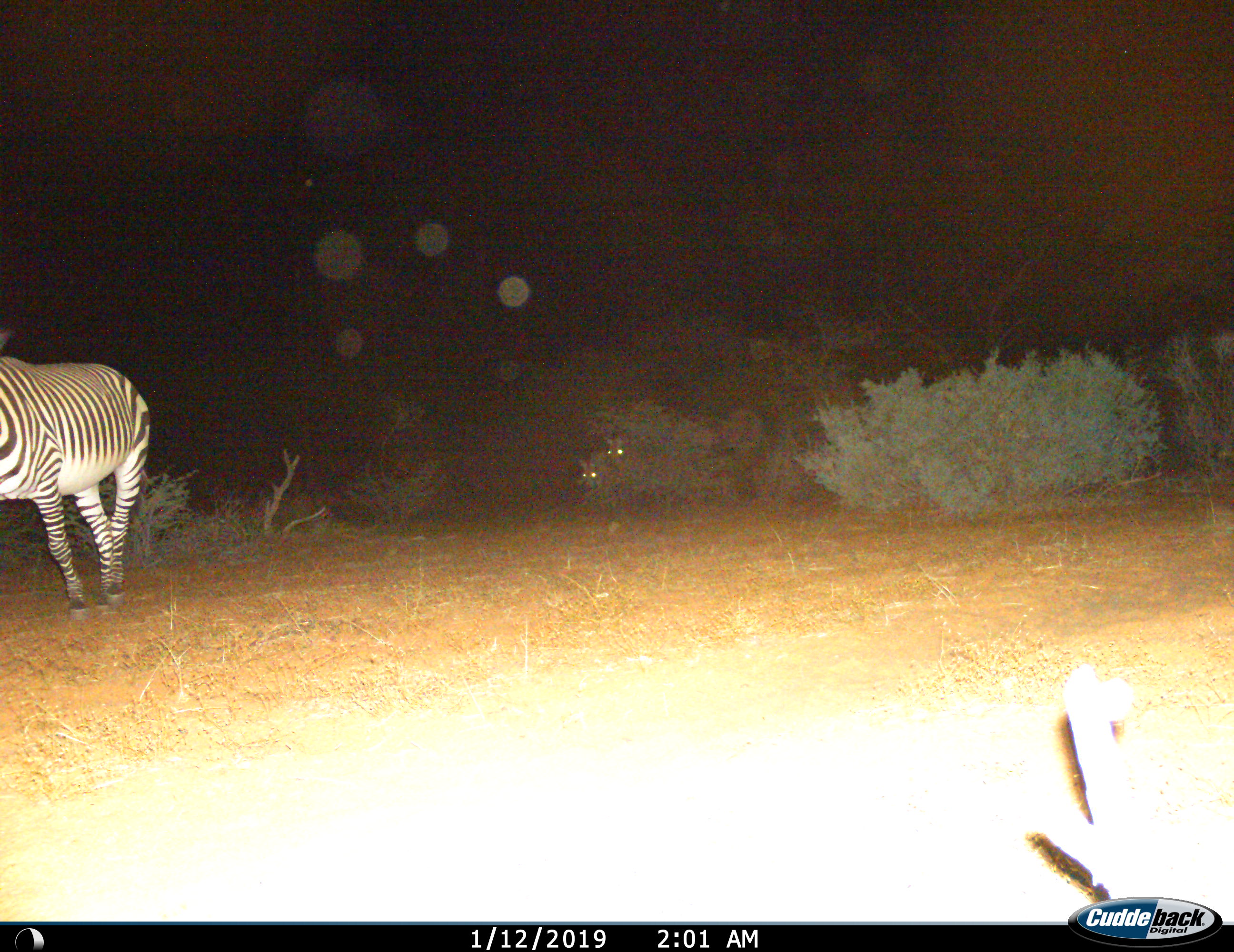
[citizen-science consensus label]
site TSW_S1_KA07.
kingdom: Animalia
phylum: Chordata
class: Mammalia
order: Perissodactyla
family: Equidae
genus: Equus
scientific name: Equus zebra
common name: mountain zebra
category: zebramountain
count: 3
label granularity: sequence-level